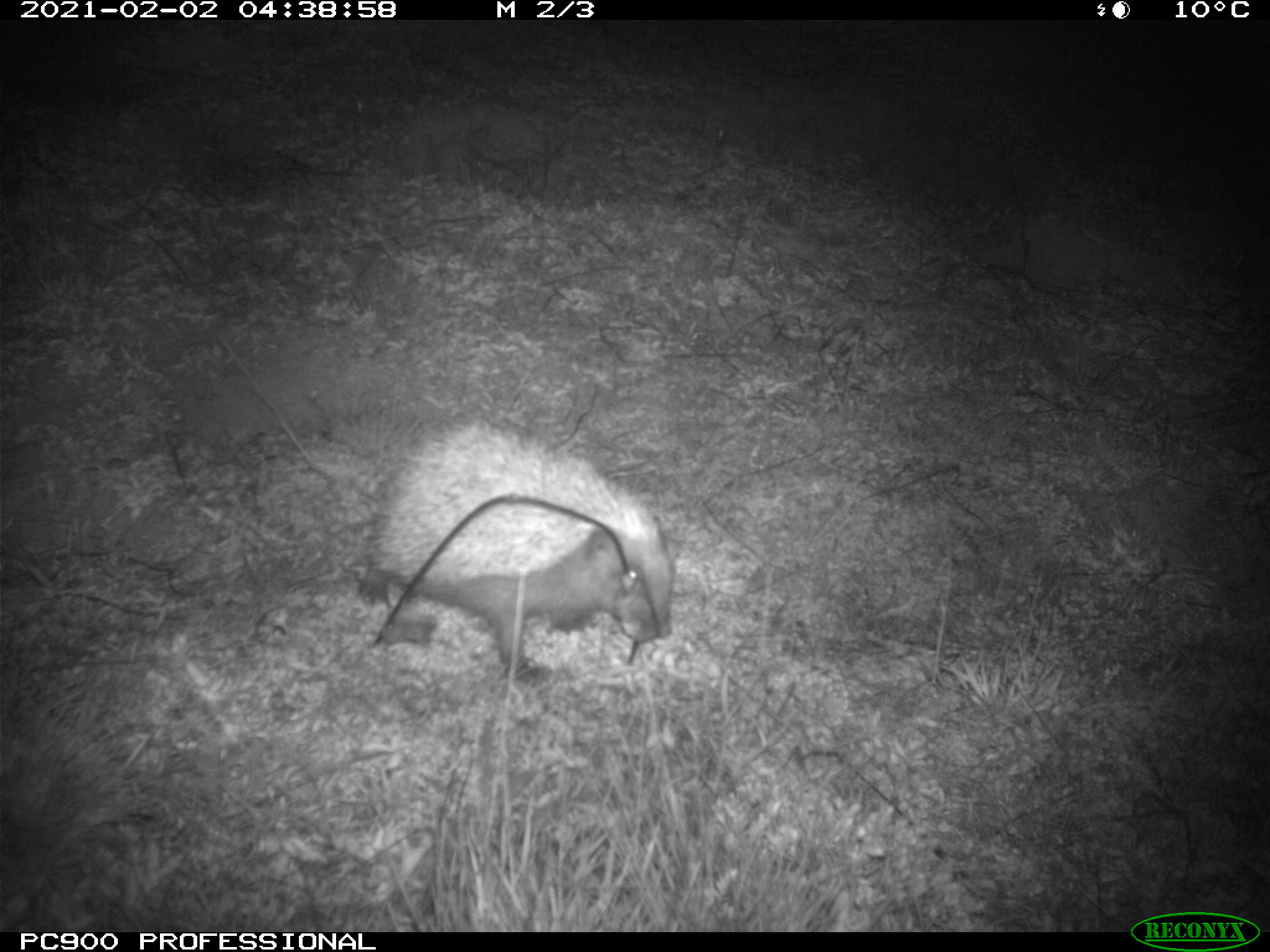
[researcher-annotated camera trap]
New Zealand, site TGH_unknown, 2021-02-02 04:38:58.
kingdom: Animalia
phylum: Chordata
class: Mammalia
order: Eulipotyphla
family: Erinaceidae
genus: Erinaceus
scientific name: Erinaceus europaeus europaeus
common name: european hedgehog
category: hedgehog